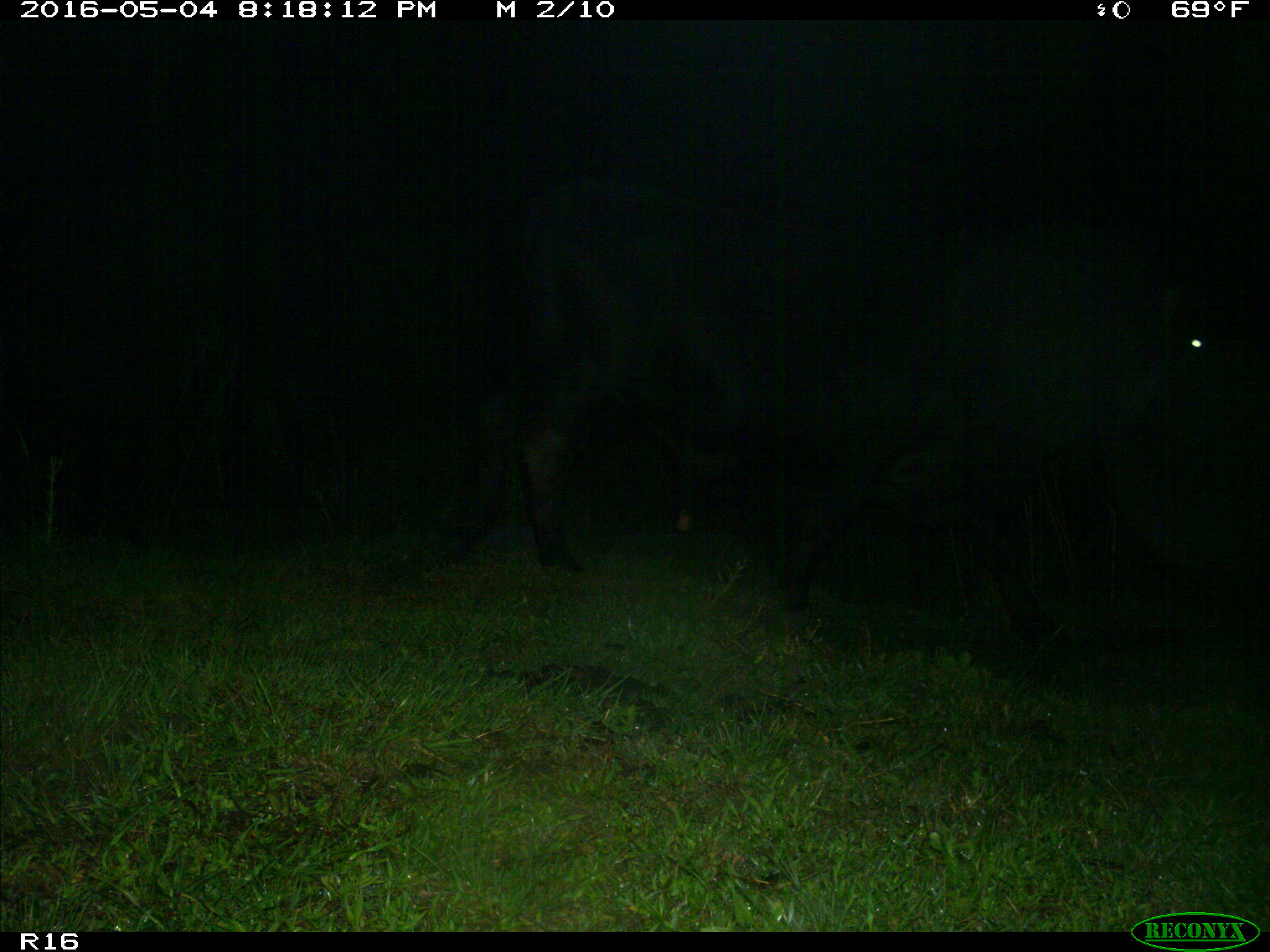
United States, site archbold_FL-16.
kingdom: Animalia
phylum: Chordata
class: Mammalia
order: Artiodactyla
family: Bovidae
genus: Bos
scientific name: Bos taurus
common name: domestic cow